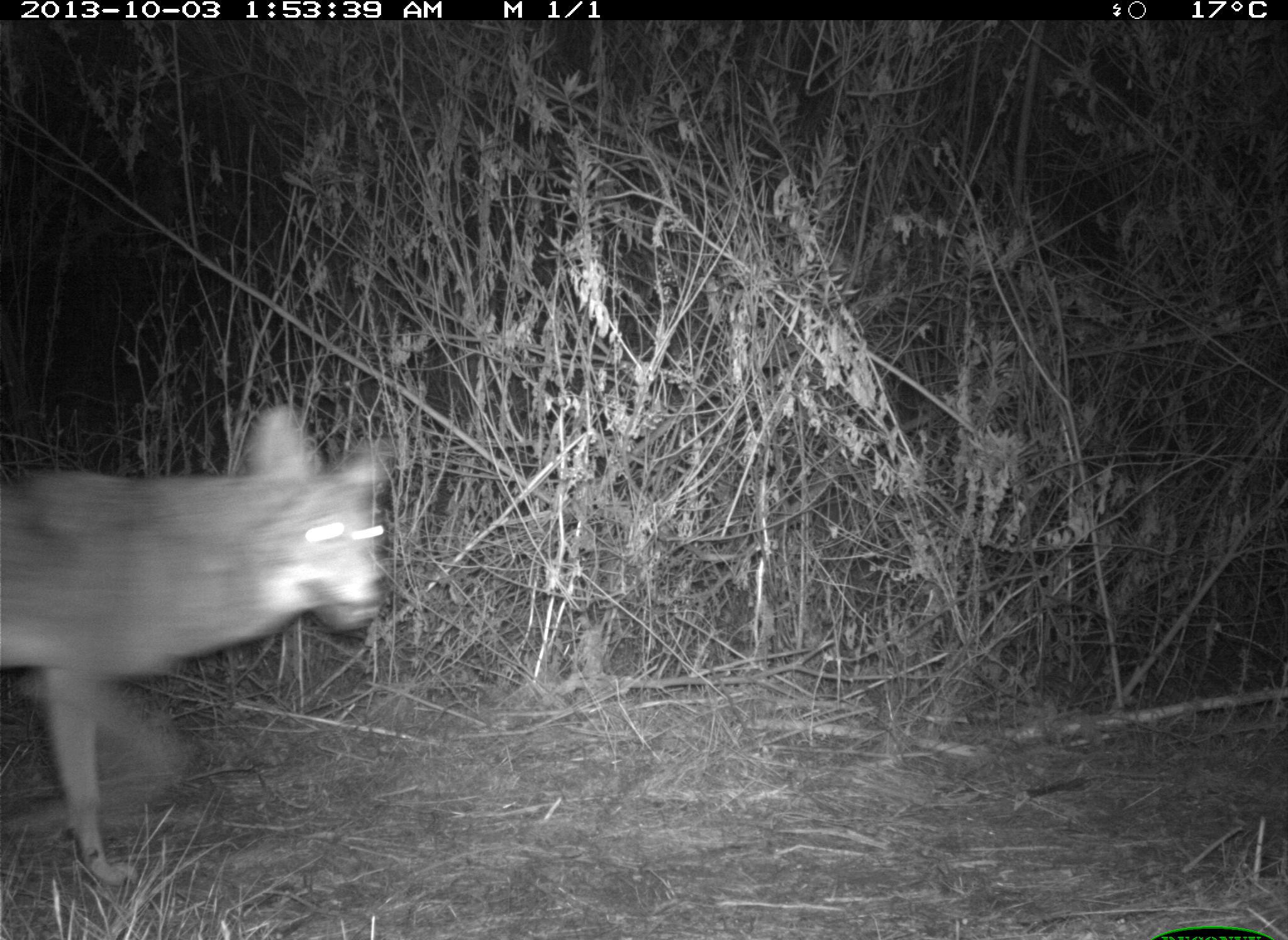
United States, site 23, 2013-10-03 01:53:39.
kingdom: Animalia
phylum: Chordata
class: Mammalia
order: Carnivora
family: Canidae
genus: Canis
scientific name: Canis latrans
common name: coyote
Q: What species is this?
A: Coyote (Canis latrans).